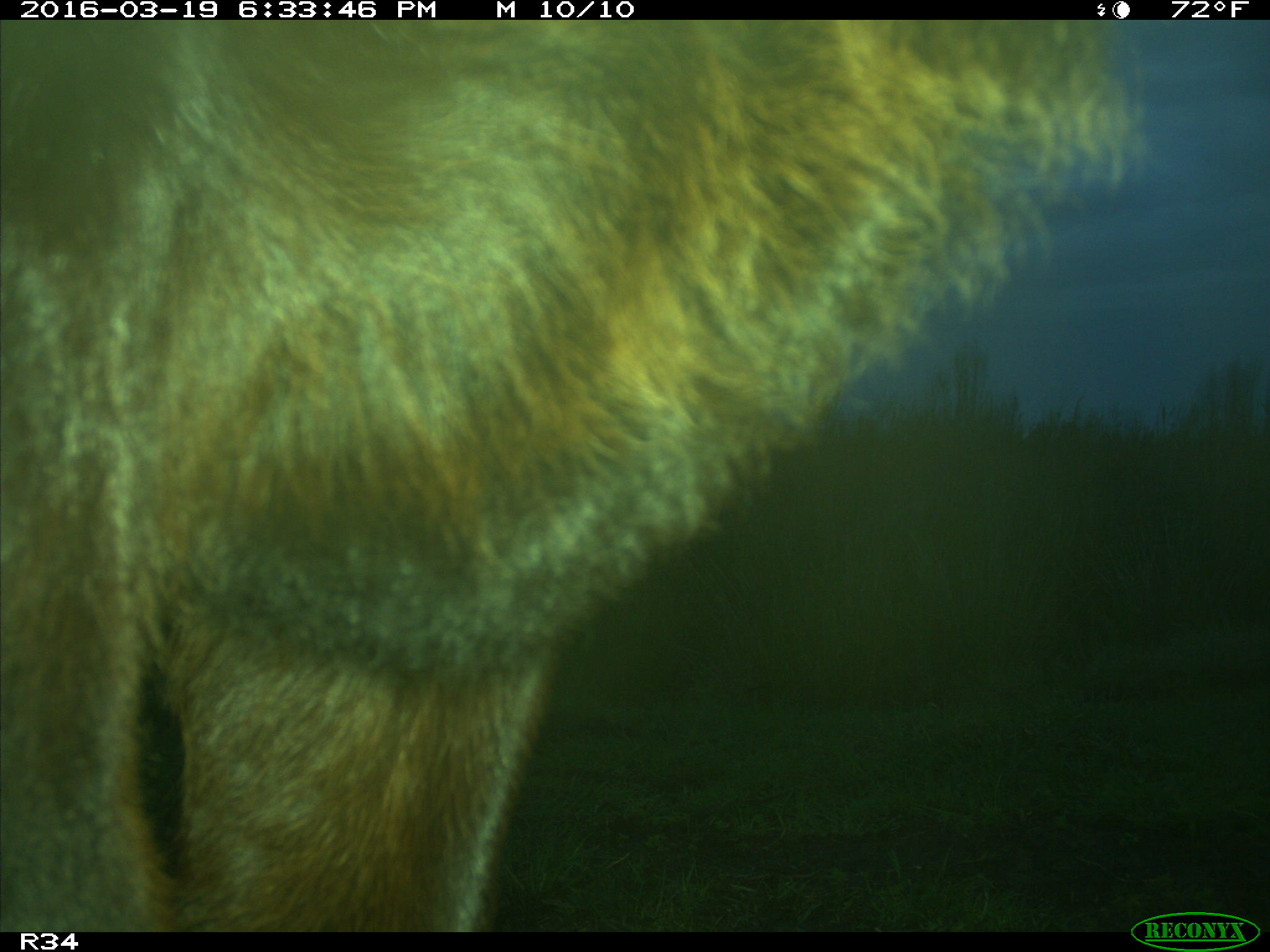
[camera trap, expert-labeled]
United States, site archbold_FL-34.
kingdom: Animalia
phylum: Chordata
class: Mammalia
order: Artiodactyla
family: Bovidae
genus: Bos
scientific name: Bos taurus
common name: domestic cow